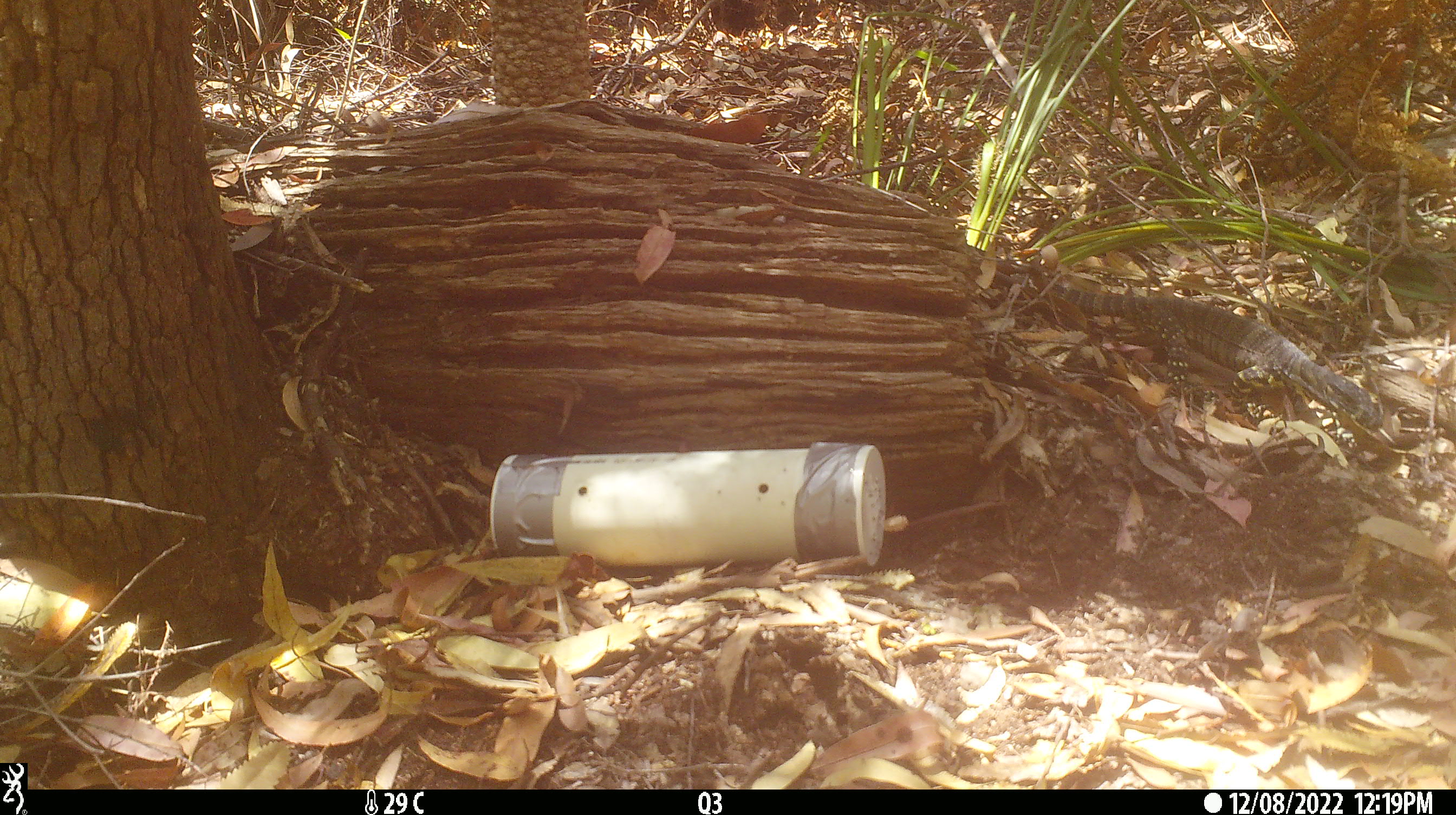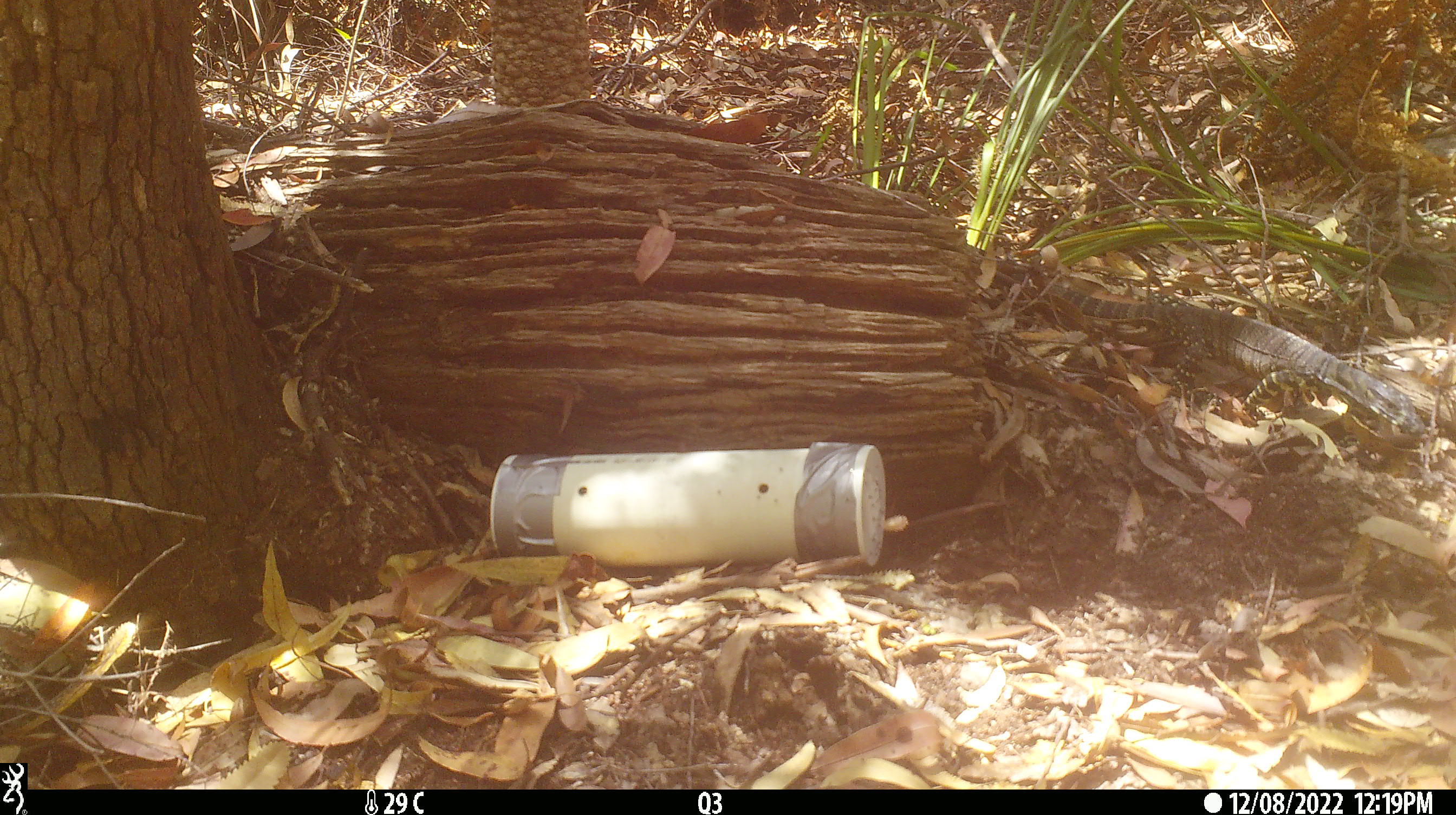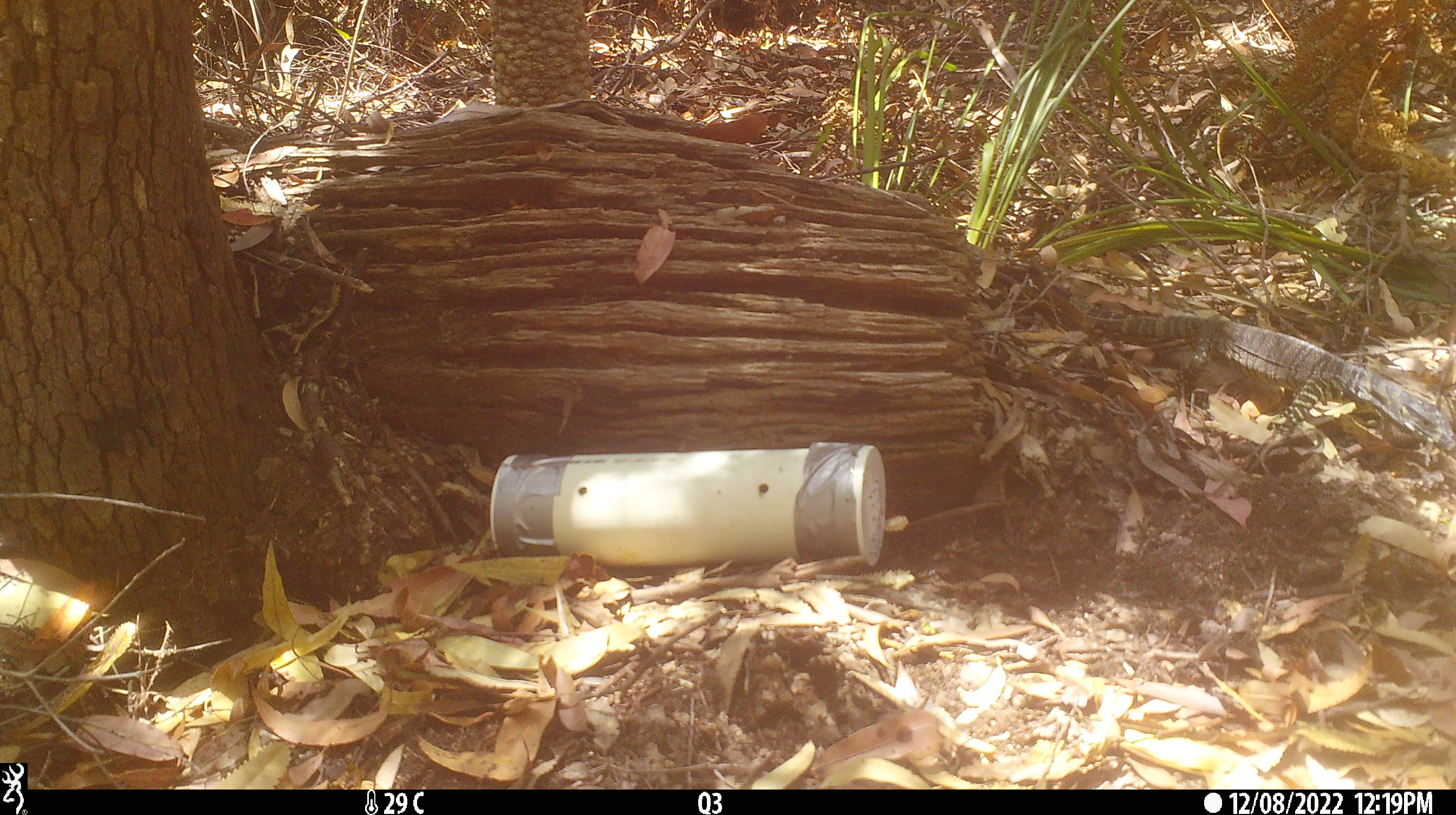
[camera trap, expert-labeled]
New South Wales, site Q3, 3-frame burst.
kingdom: Animalia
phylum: Chordata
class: Reptilia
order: Squamata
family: Varanidae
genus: Varanus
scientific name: Varanus varius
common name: lace monitor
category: goanna